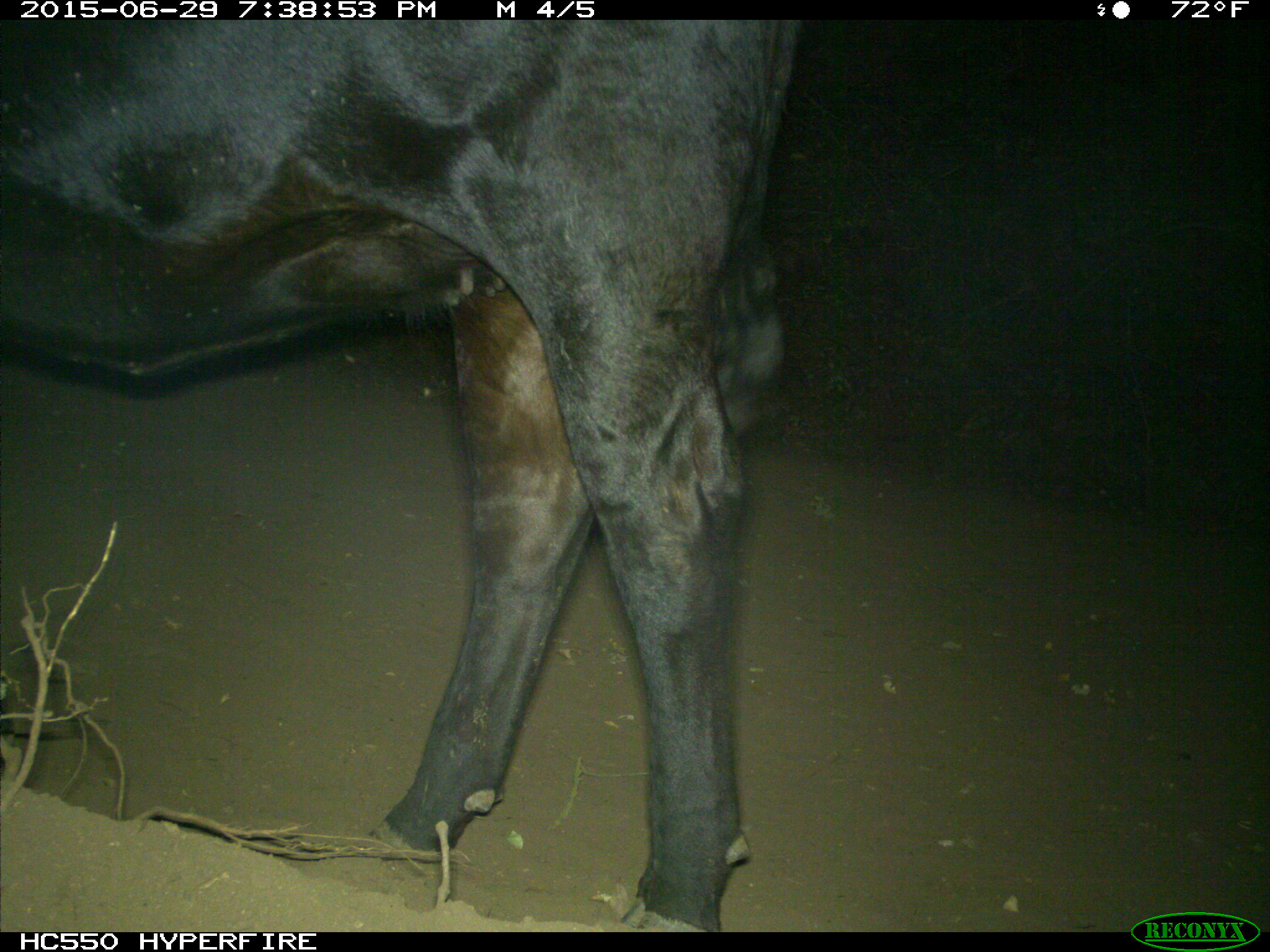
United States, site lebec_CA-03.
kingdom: Animalia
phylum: Chordata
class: Mammalia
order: Artiodactyla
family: Bovidae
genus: Bos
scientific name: Bos taurus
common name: domestic cow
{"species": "Bos taurus (domestic cow)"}